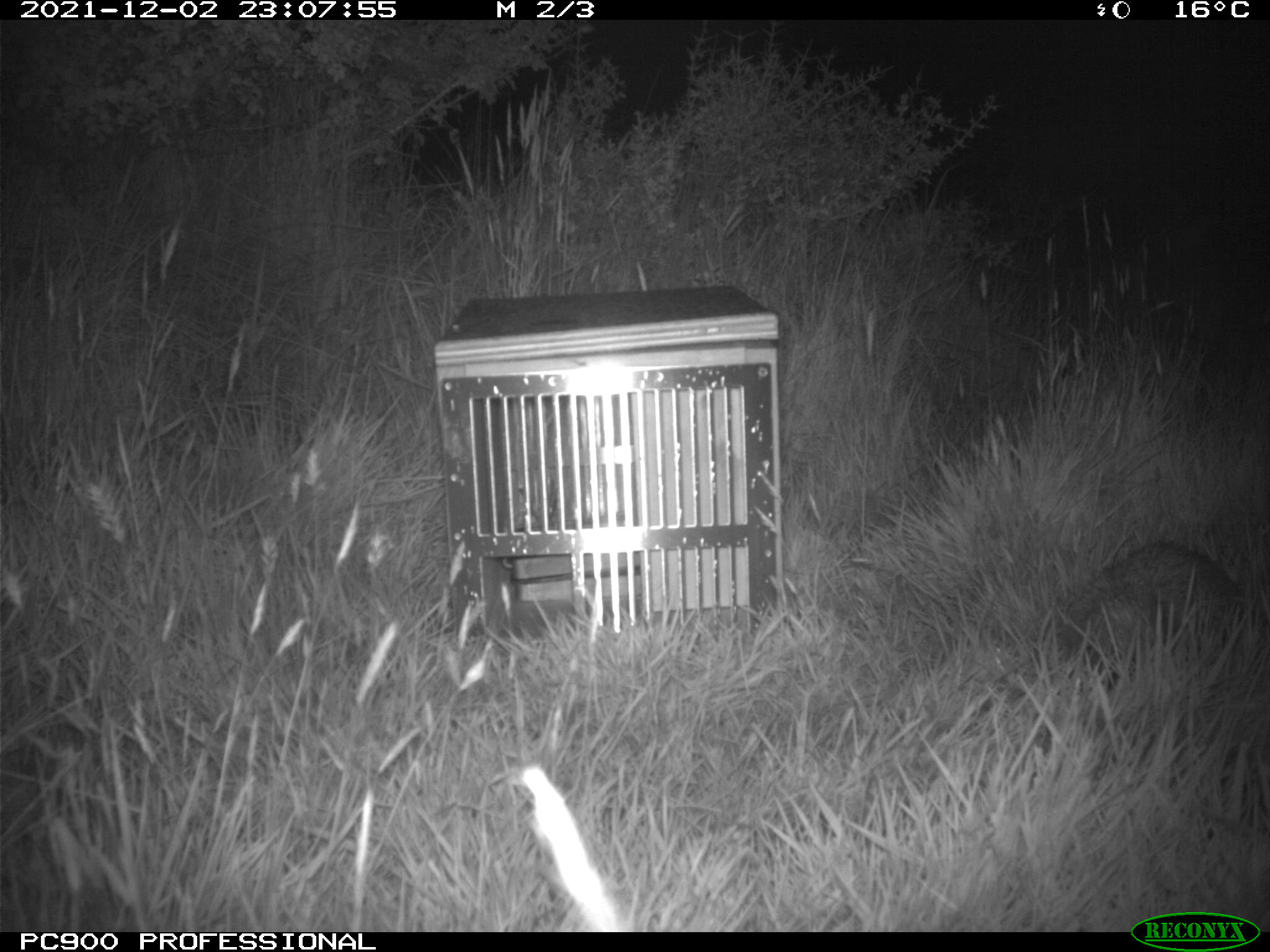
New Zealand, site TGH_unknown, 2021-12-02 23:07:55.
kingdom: Animalia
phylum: Chordata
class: Mammalia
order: Eulipotyphla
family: Erinaceidae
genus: Erinaceus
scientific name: Erinaceus europaeus europaeus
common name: european hedgehog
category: hedgehog